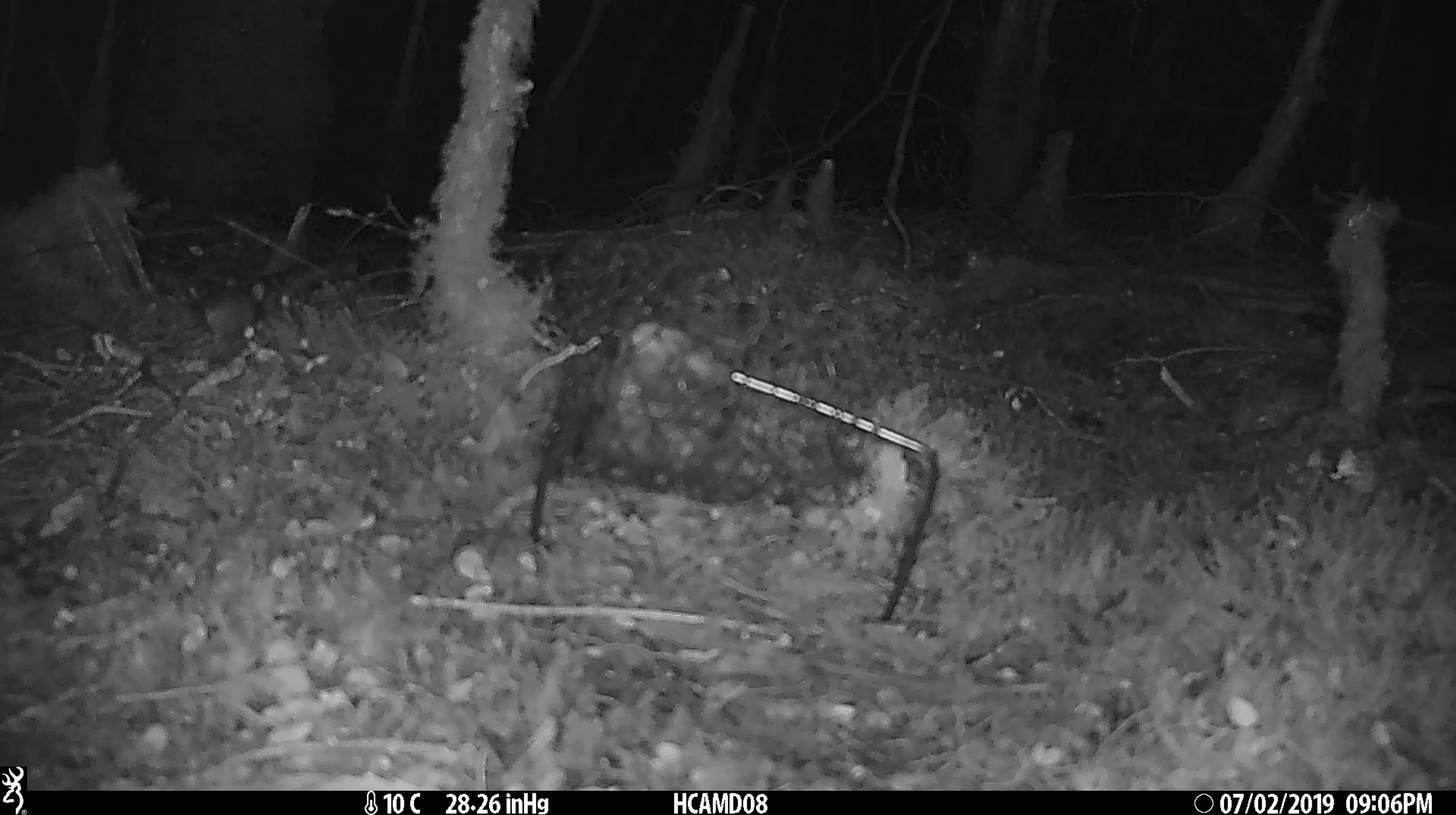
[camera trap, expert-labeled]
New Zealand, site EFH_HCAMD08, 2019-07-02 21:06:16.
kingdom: Animalia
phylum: Chordata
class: Mammalia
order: Rodentia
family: Muridae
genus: Mus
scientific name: Mus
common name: mouse